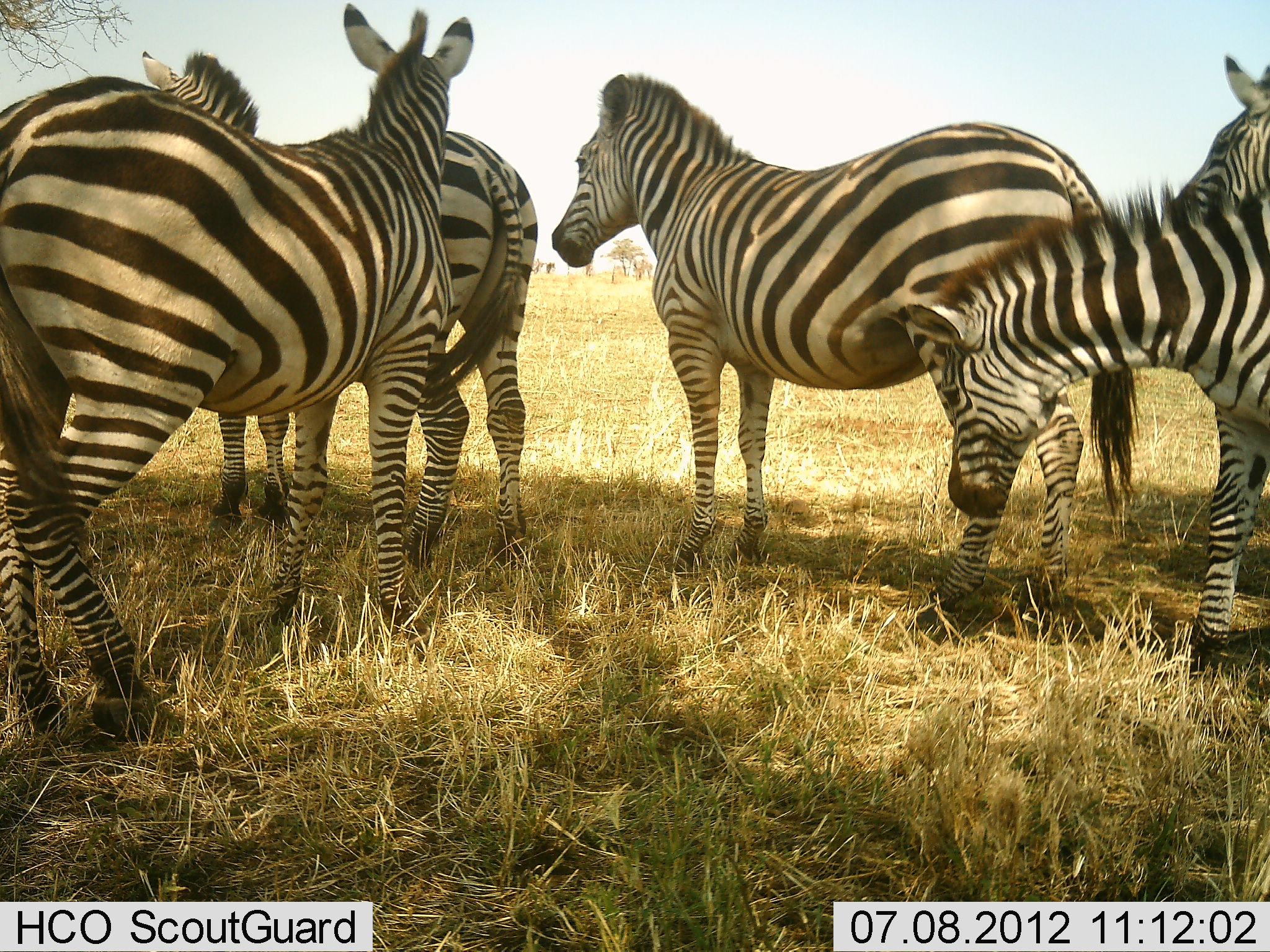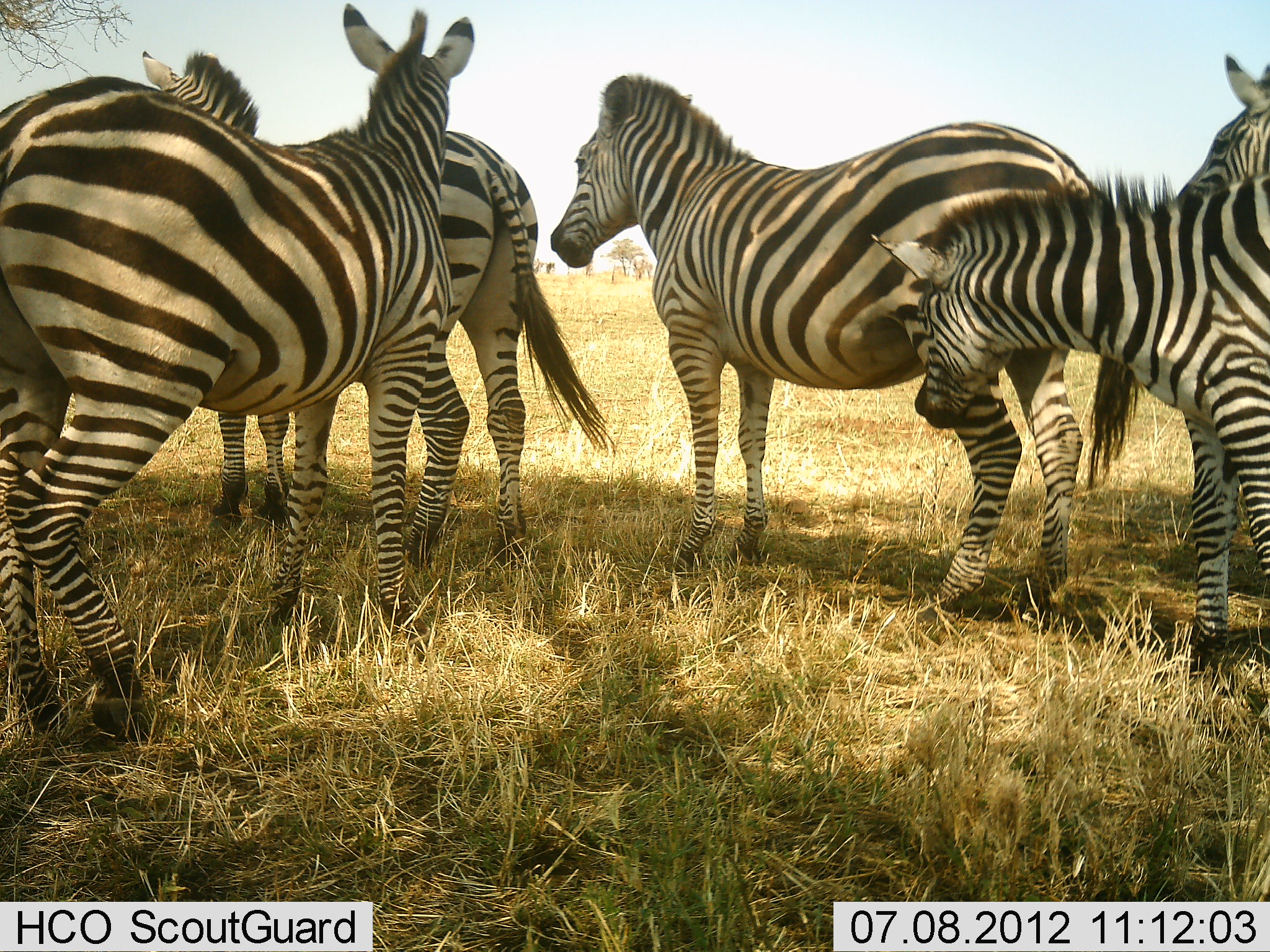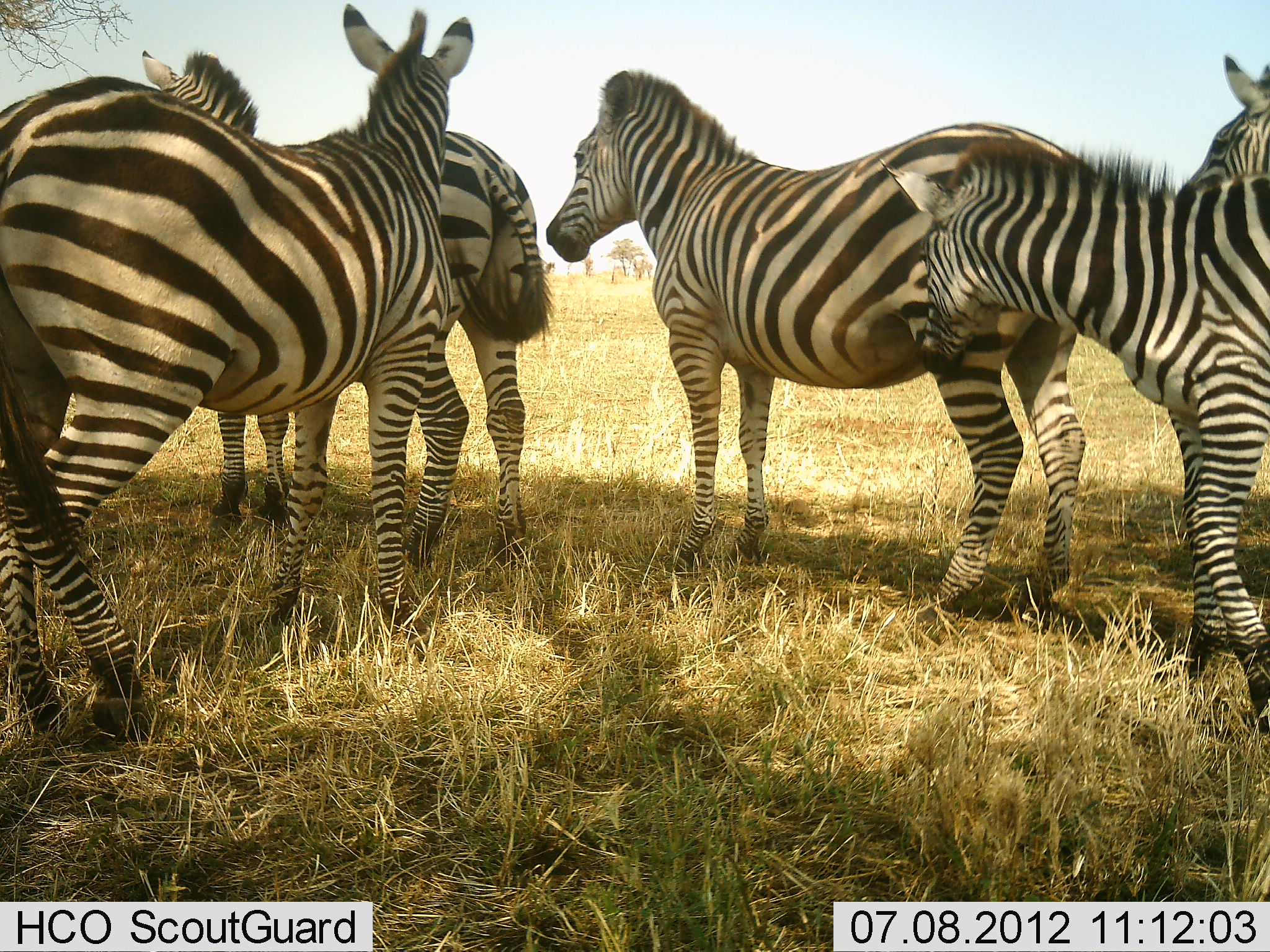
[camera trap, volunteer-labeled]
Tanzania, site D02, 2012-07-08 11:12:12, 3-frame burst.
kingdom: Animalia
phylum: Chordata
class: Mammalia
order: Perissodactyla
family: Equidae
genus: Equus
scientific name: Equus quagga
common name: plains zebra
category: zebra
Zebra (plains zebra) (Equus quagga), count 5. Behavior (volunteer vote fractions): standing 90%, resting 0%, moving 10%, interacting 20%. Young present (vote fraction): 50%. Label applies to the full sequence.